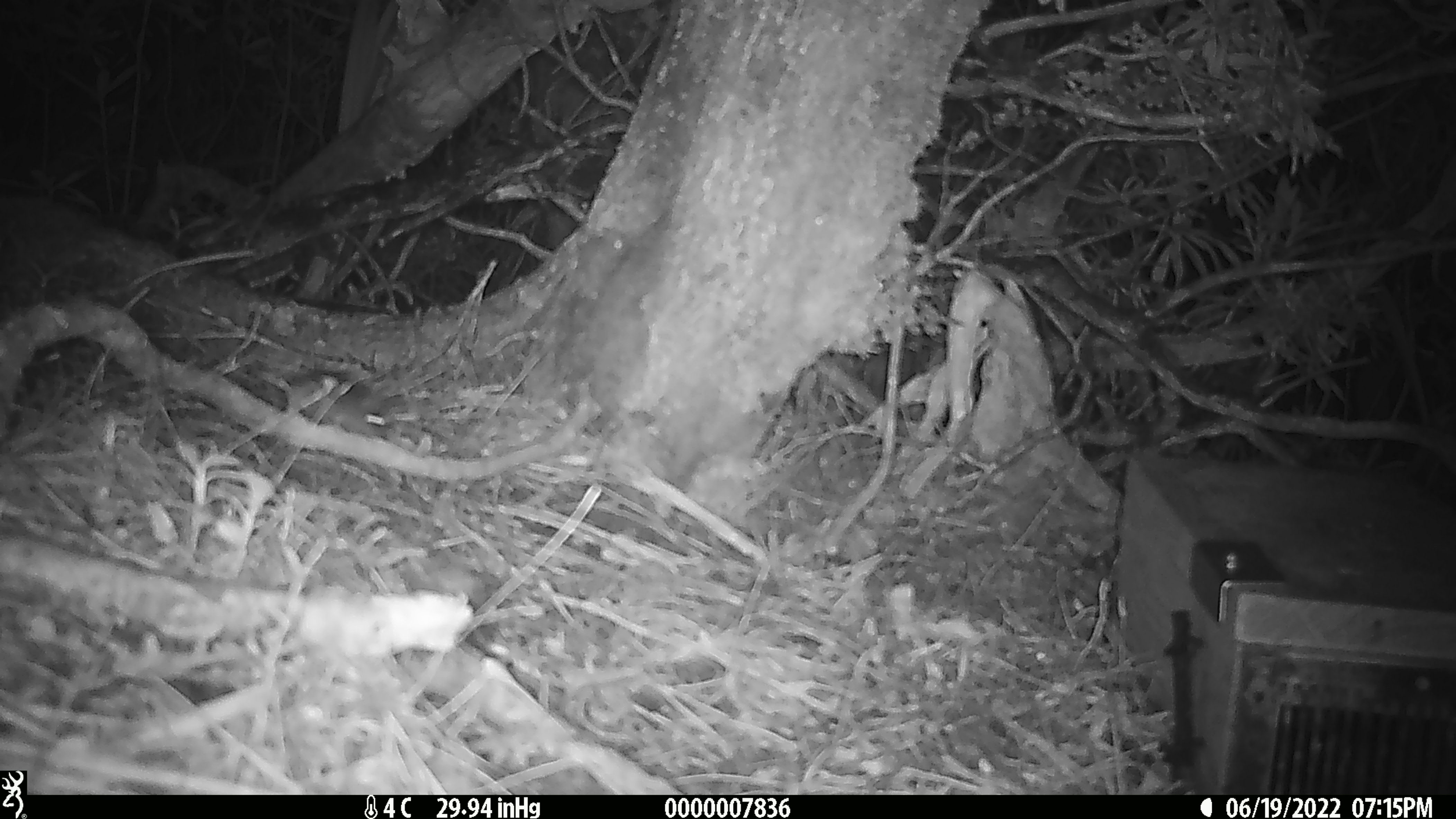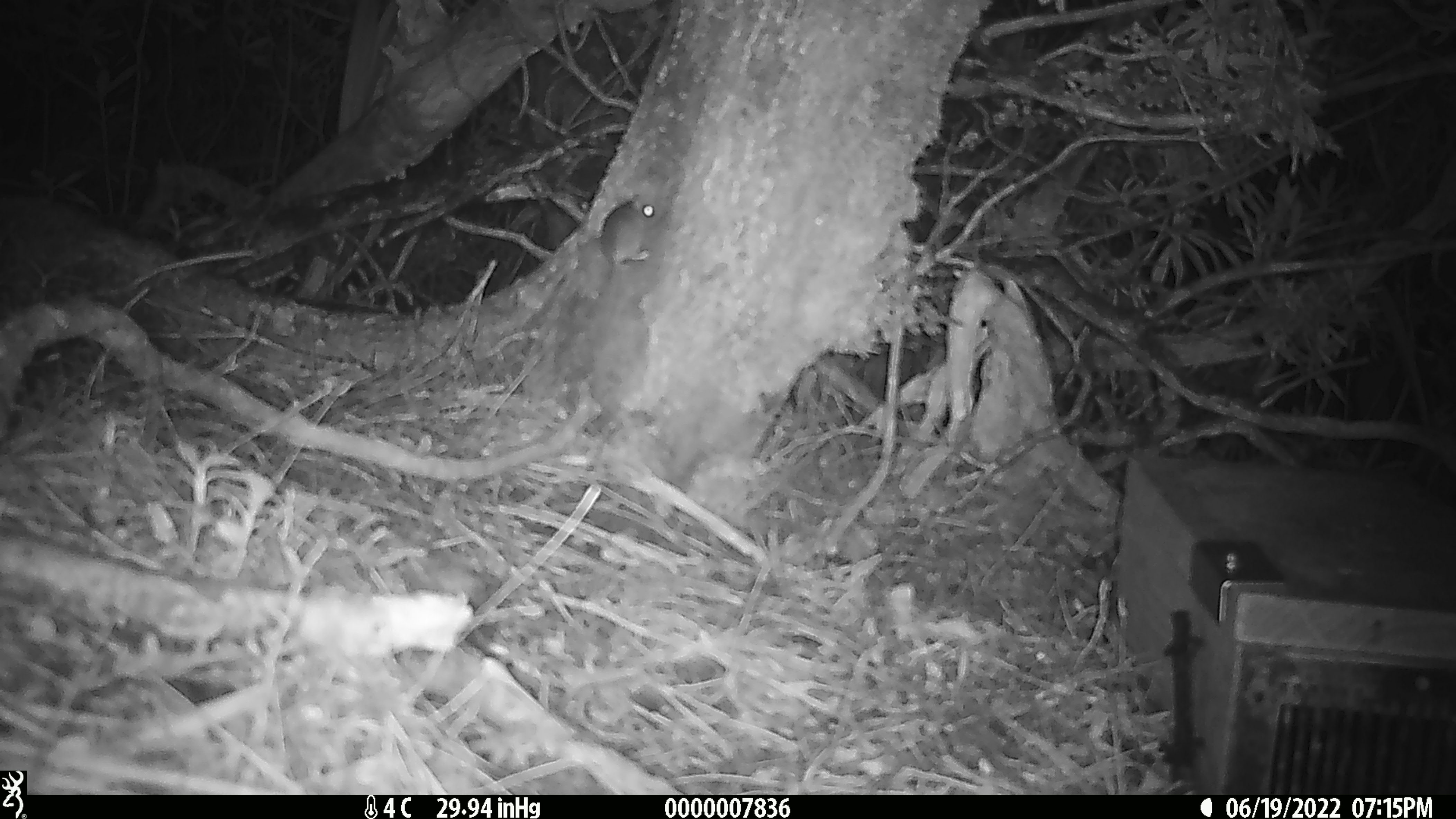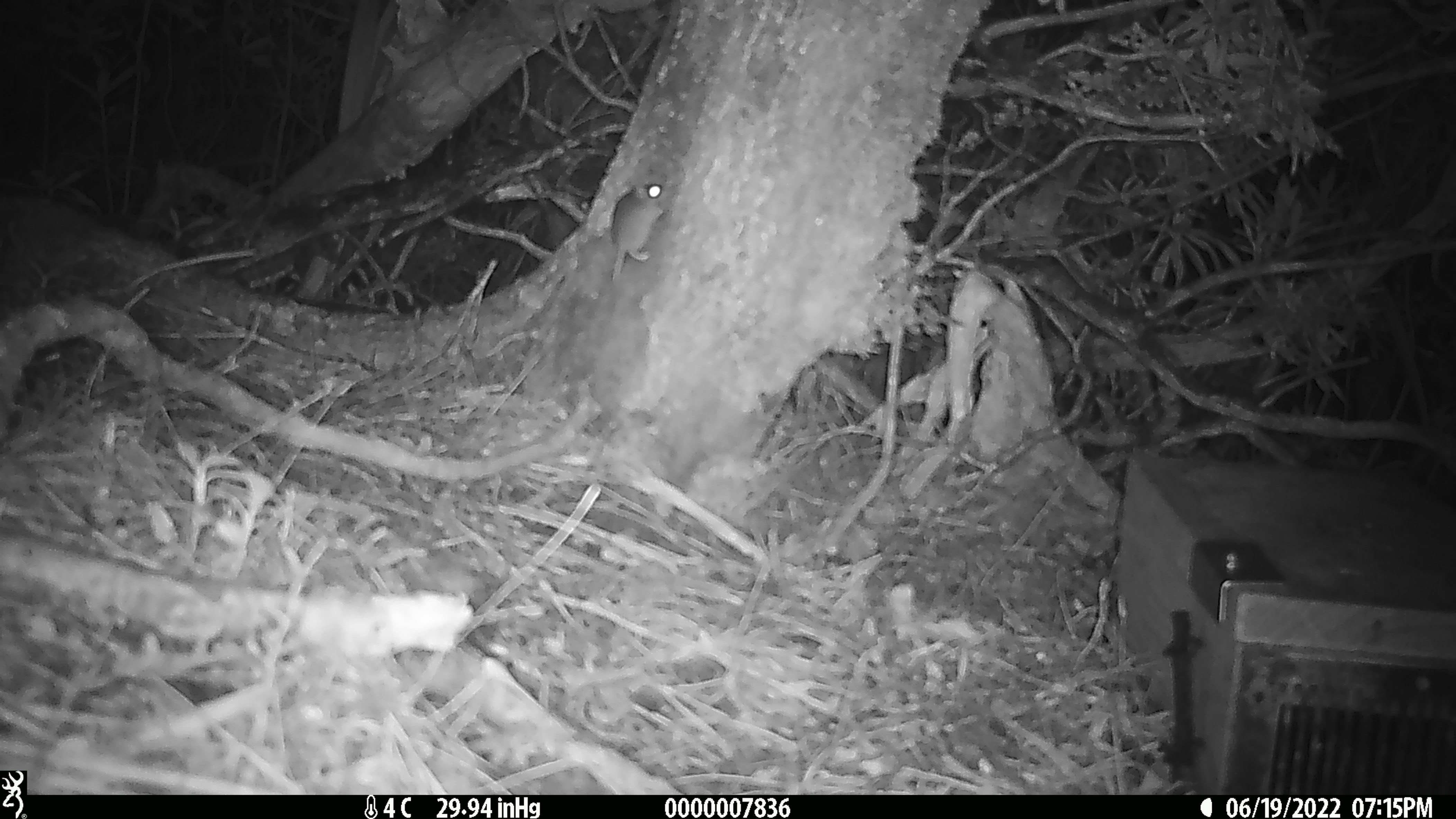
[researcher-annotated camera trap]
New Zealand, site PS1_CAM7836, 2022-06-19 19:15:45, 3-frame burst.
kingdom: Animalia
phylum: Chordata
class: Mammalia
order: Rodentia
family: Muridae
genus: Mus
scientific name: Mus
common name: mouse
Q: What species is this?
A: Mouse (Mus).